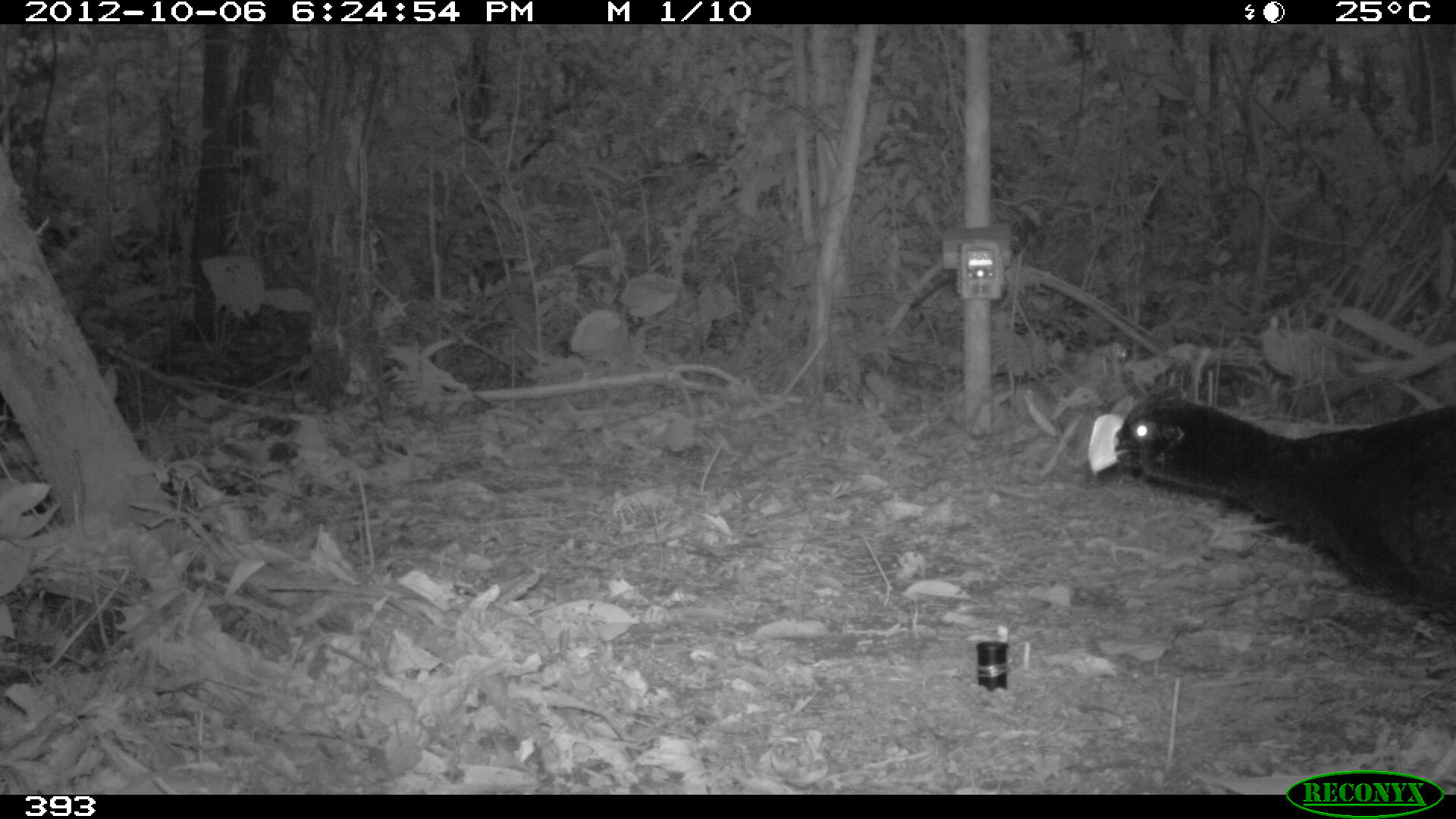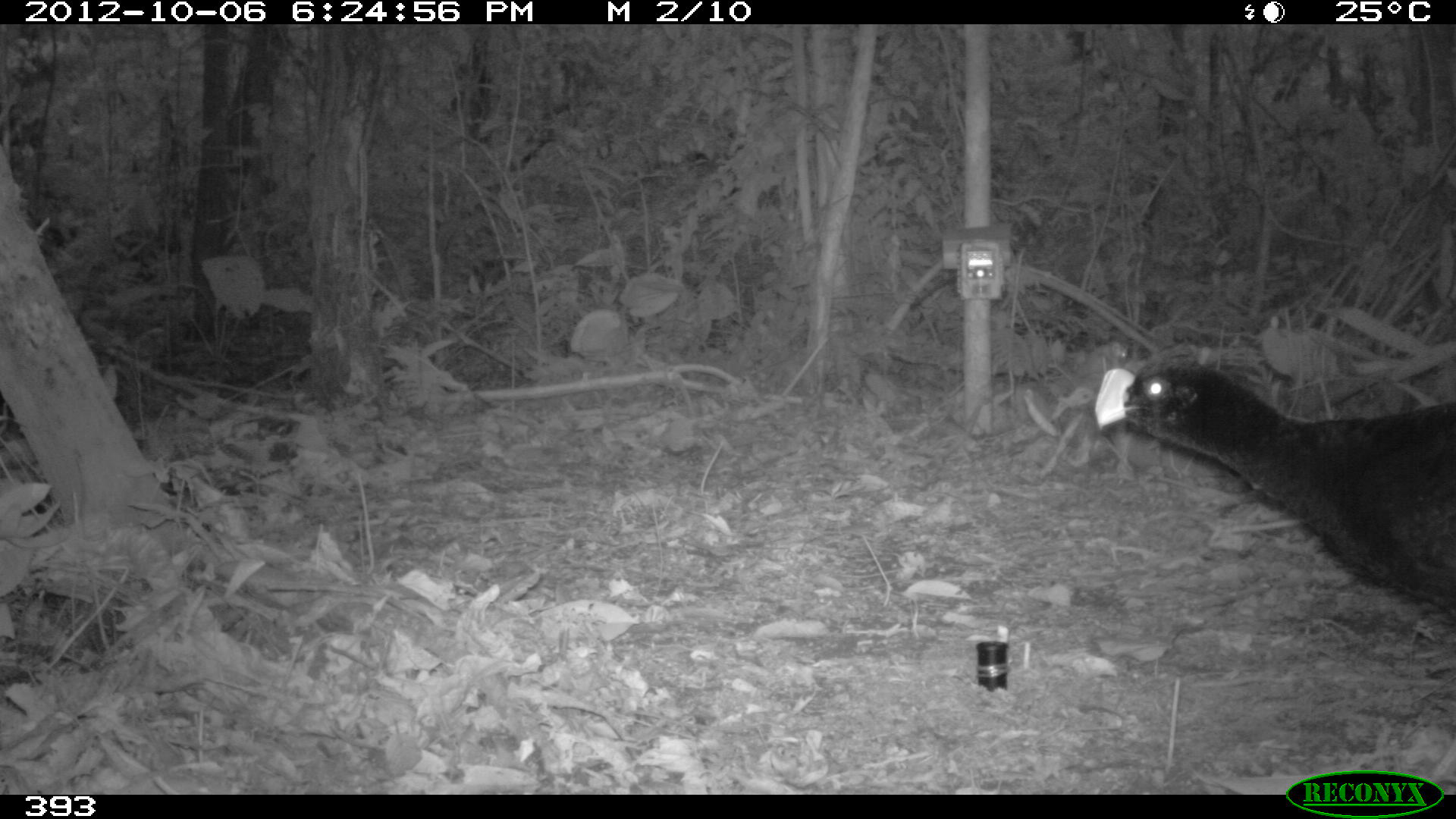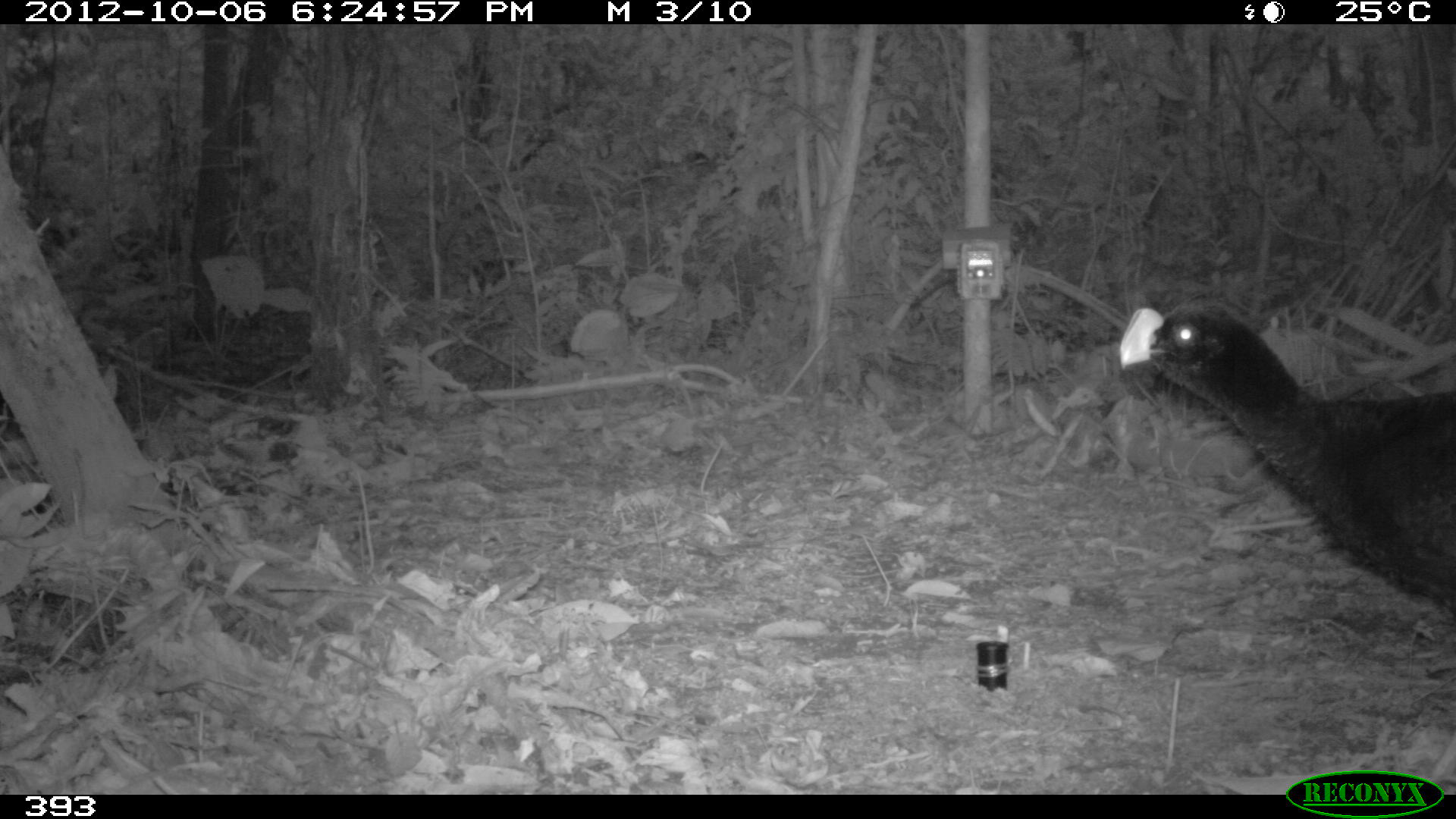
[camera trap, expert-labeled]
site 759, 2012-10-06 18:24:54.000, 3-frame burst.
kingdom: Animalia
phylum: Chordata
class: Aves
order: Galliformes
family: Cracidae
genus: Mitu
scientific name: Mitu tuberosum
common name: razor-billed curassow